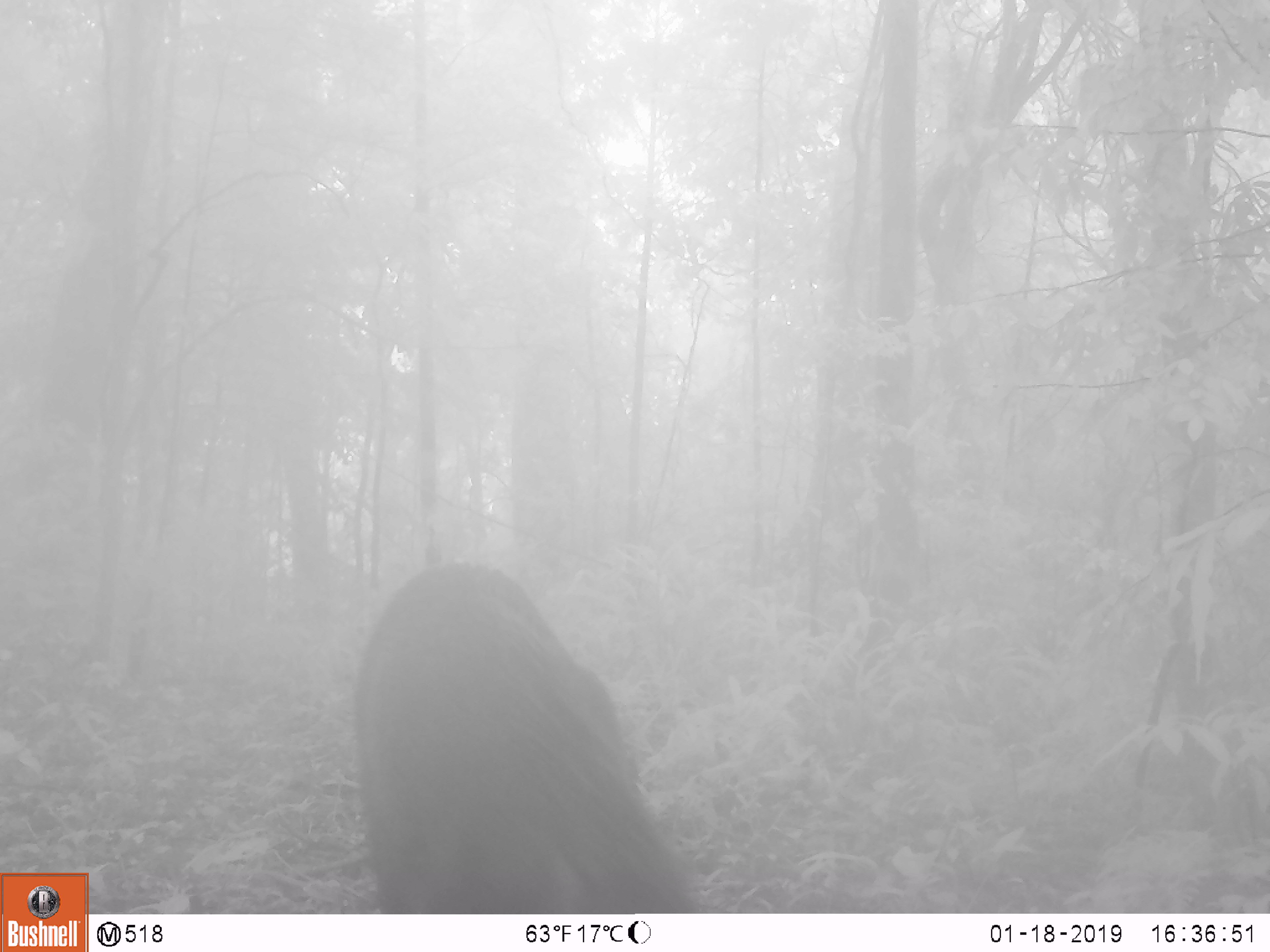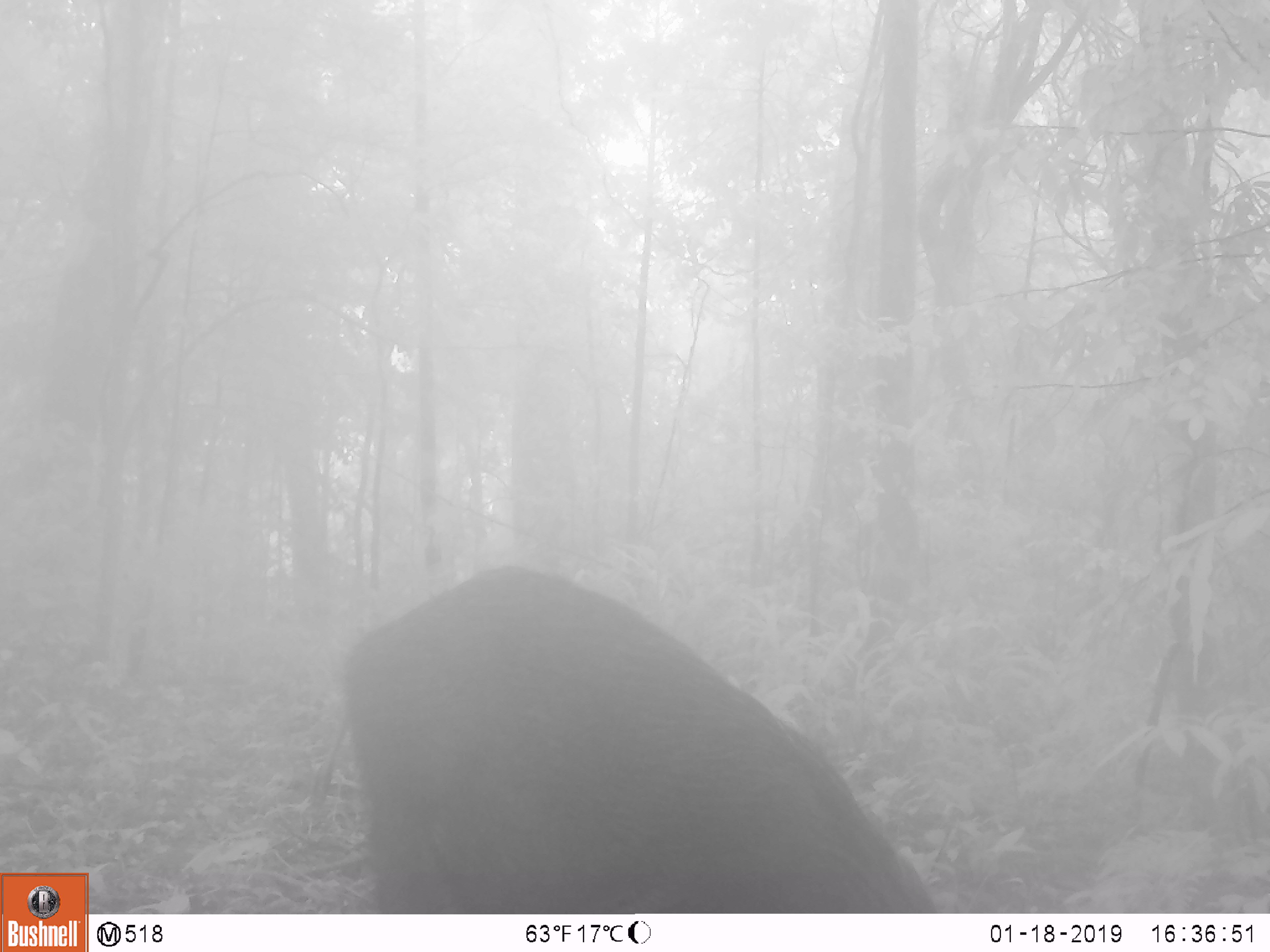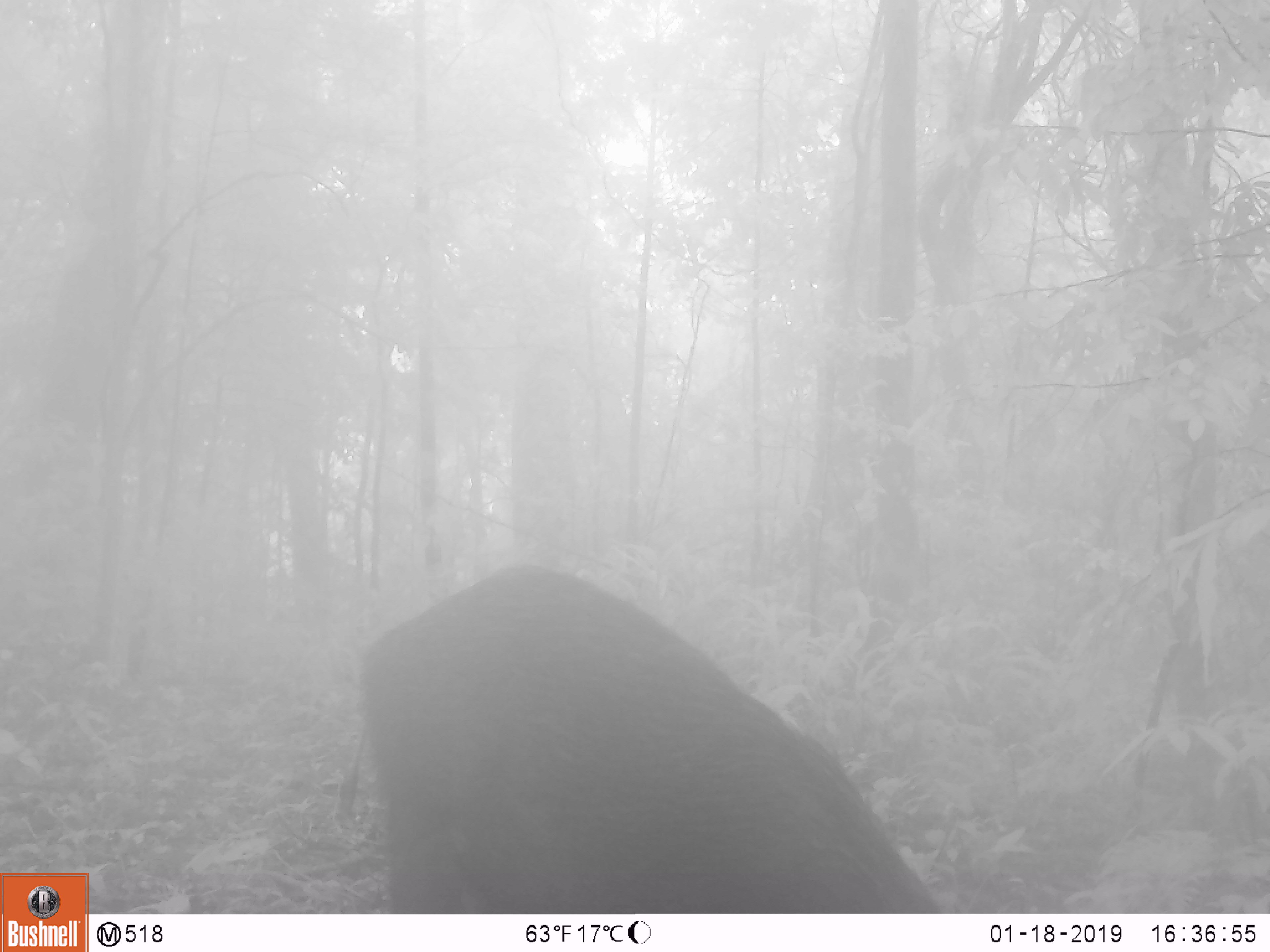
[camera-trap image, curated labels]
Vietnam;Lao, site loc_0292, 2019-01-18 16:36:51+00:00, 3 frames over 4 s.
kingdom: Animalia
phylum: Chordata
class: Mammalia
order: Artiodactyla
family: Suidae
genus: Sus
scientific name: Sus scrofa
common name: eurasian wild pig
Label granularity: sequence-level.